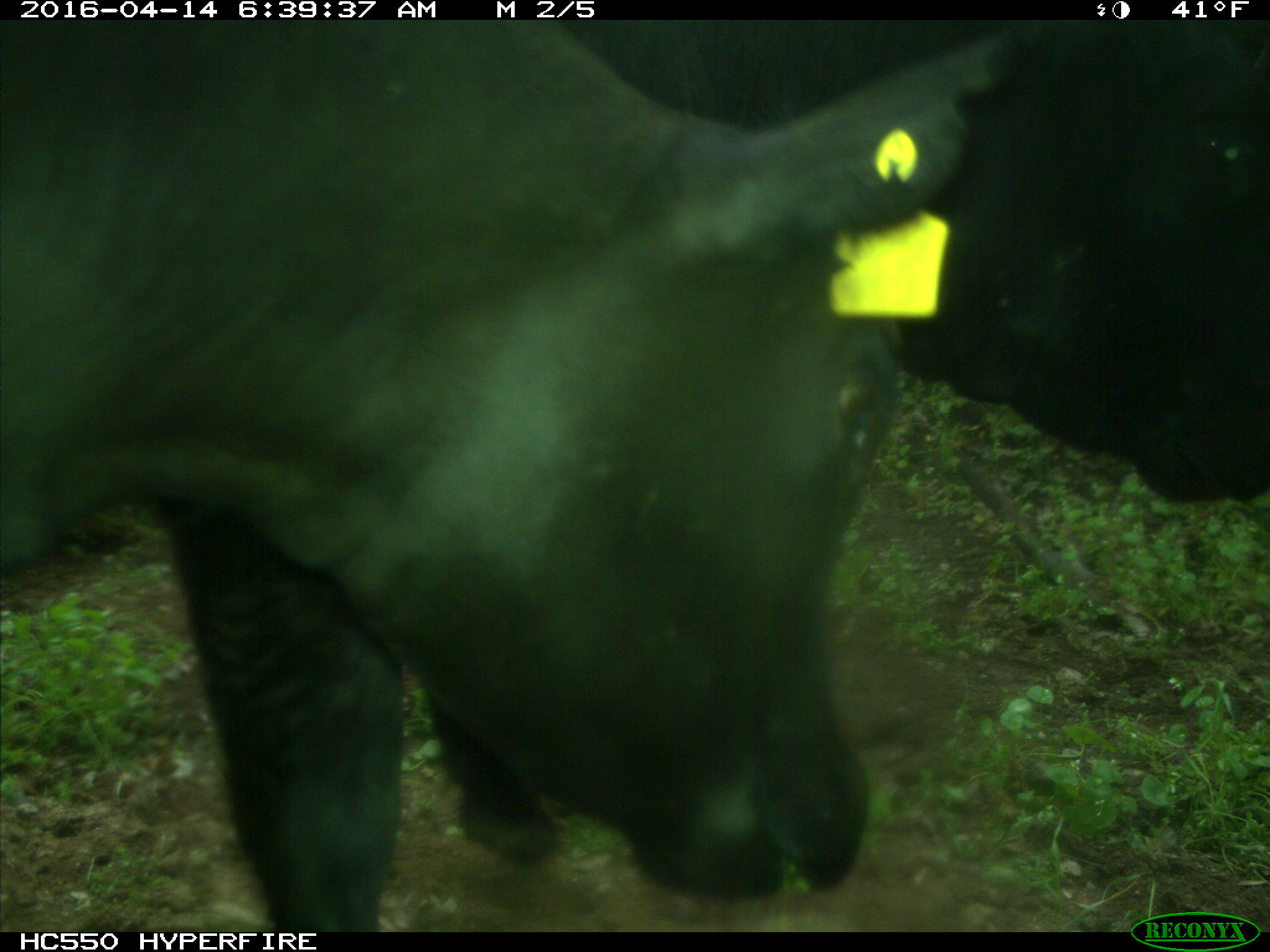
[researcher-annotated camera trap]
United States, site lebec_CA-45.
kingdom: Animalia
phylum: Chordata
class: Mammalia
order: Artiodactyla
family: Bovidae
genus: Bos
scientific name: Bos taurus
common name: domestic cow